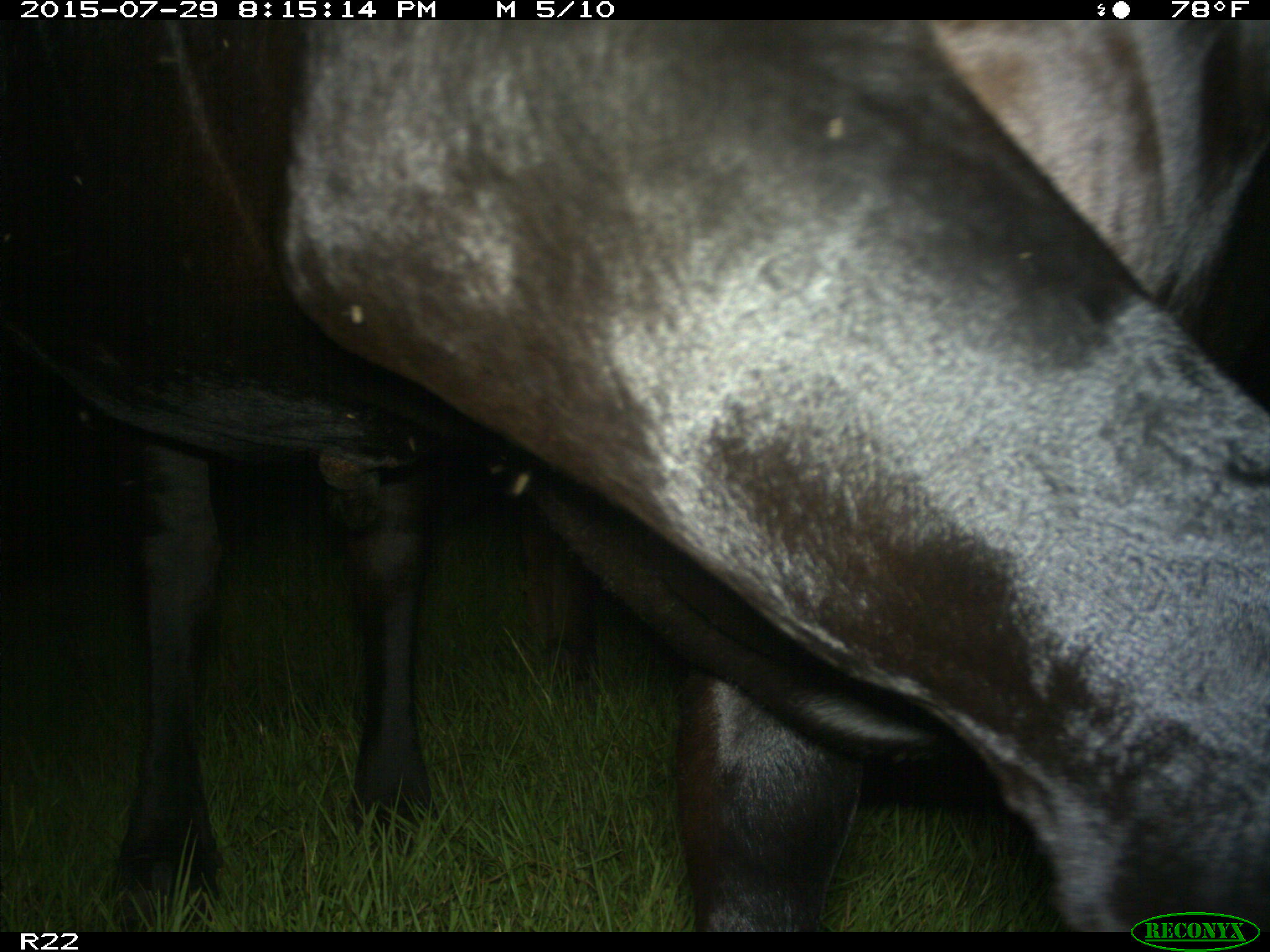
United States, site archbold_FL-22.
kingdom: Animalia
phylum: Chordata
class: Mammalia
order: Artiodactyla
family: Bovidae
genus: Bos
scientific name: Bos taurus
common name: domestic cow